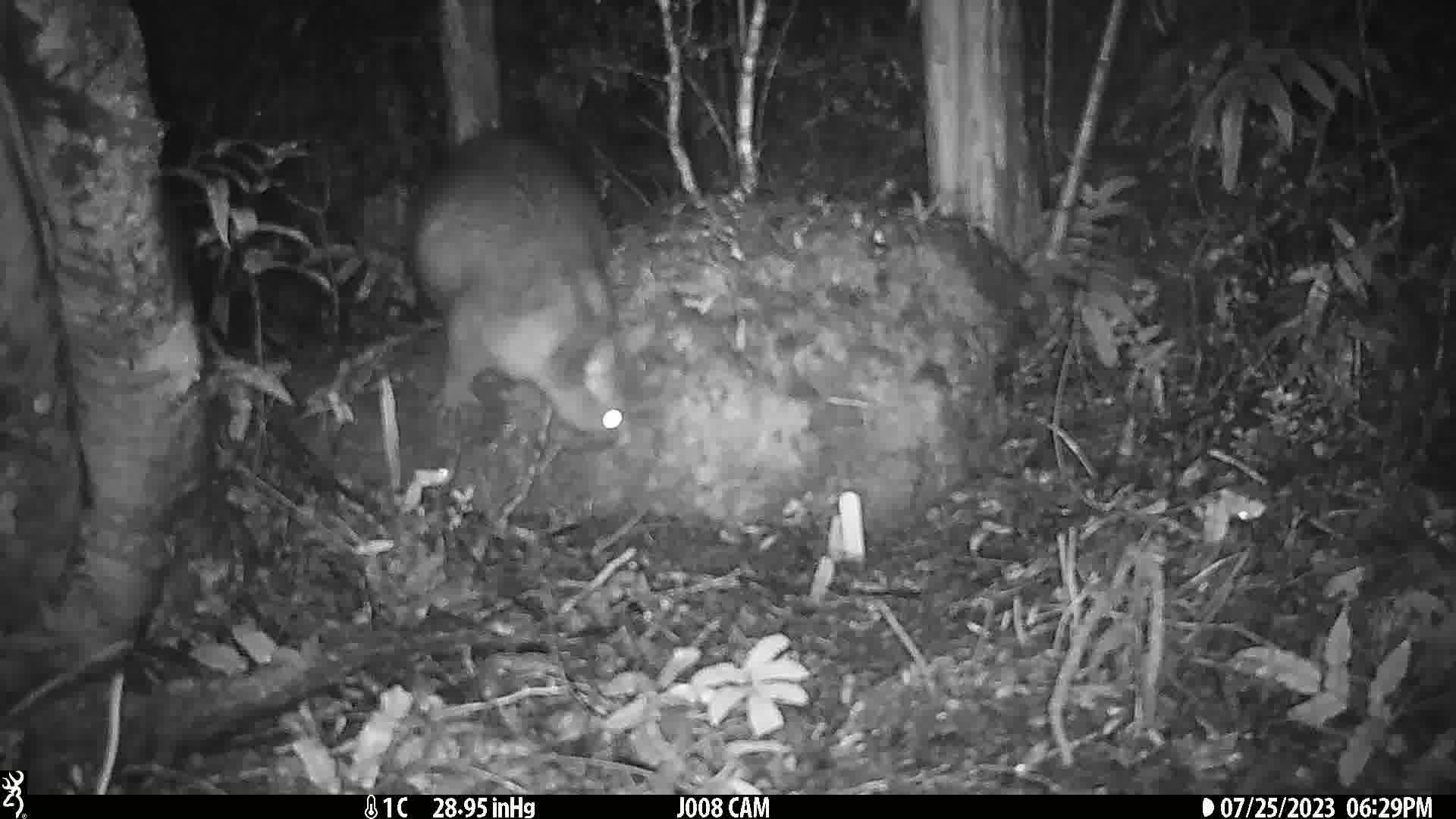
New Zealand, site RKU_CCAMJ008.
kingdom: Animalia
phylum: Chordata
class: Mammalia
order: Diprotodontia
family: Phalangeridae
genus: Trichosurus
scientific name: Trichosurus vulpecula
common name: common brushtail possum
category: possum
Possum (common brushtail possum) (Trichosurus vulpecula).